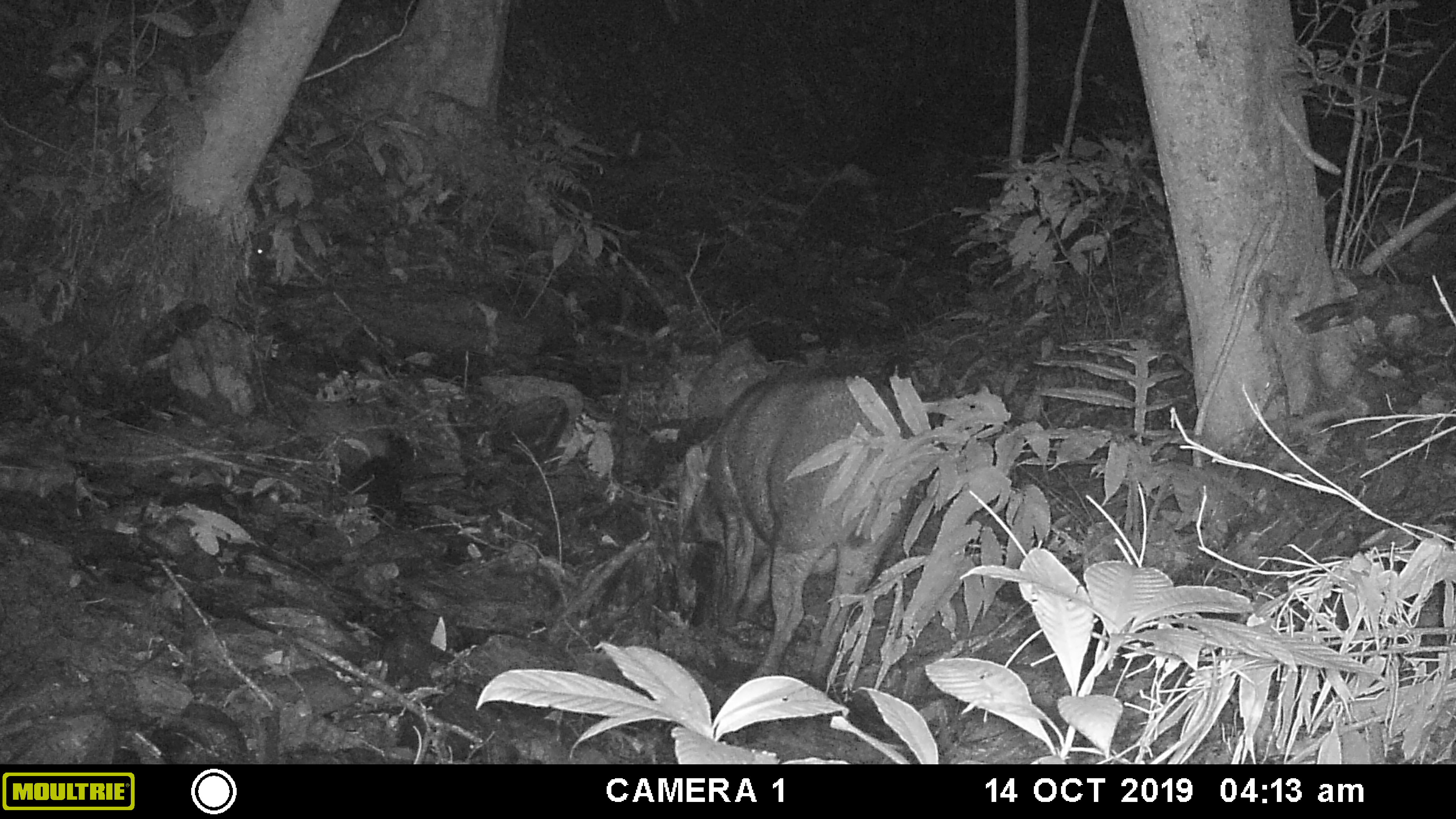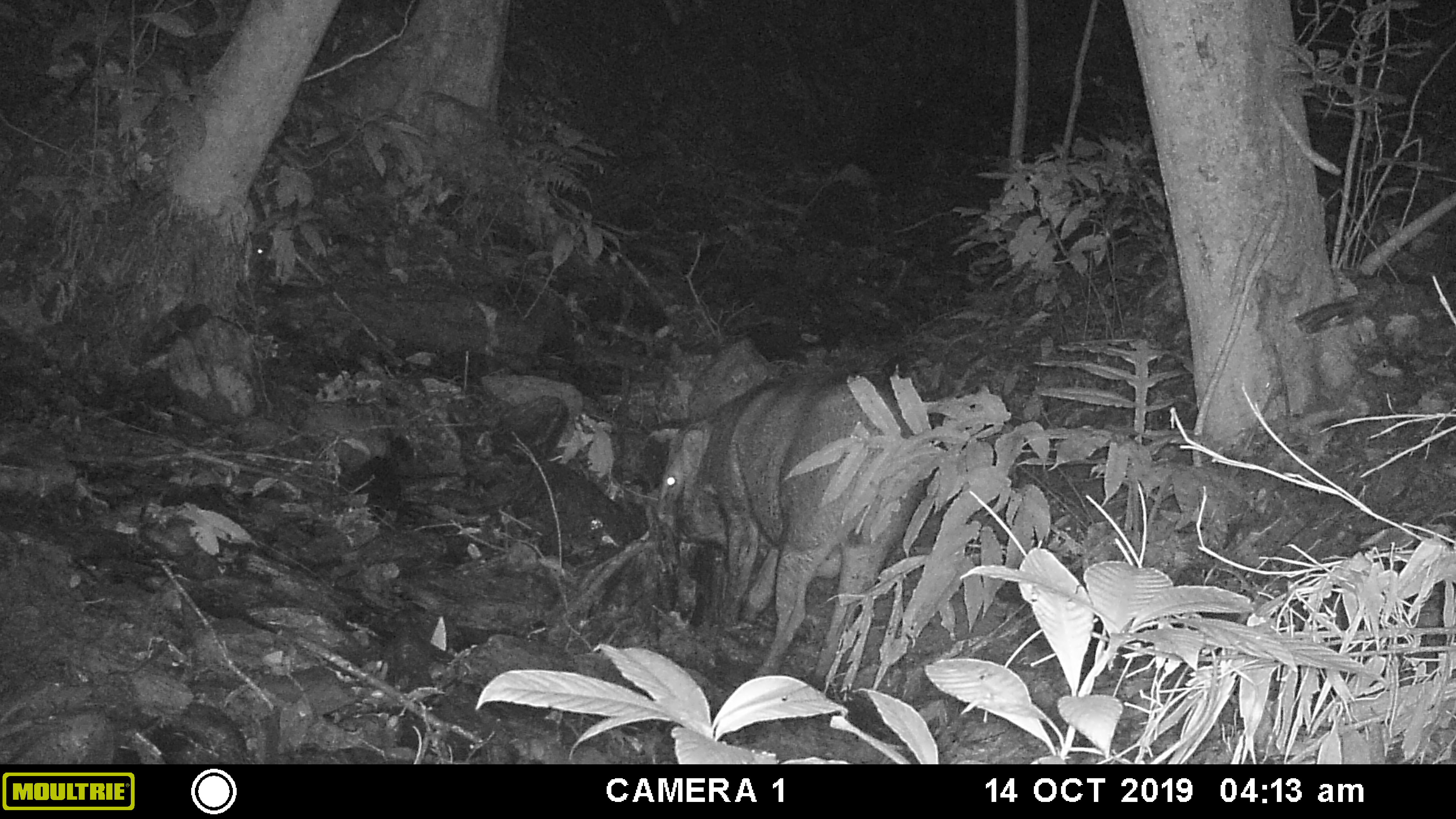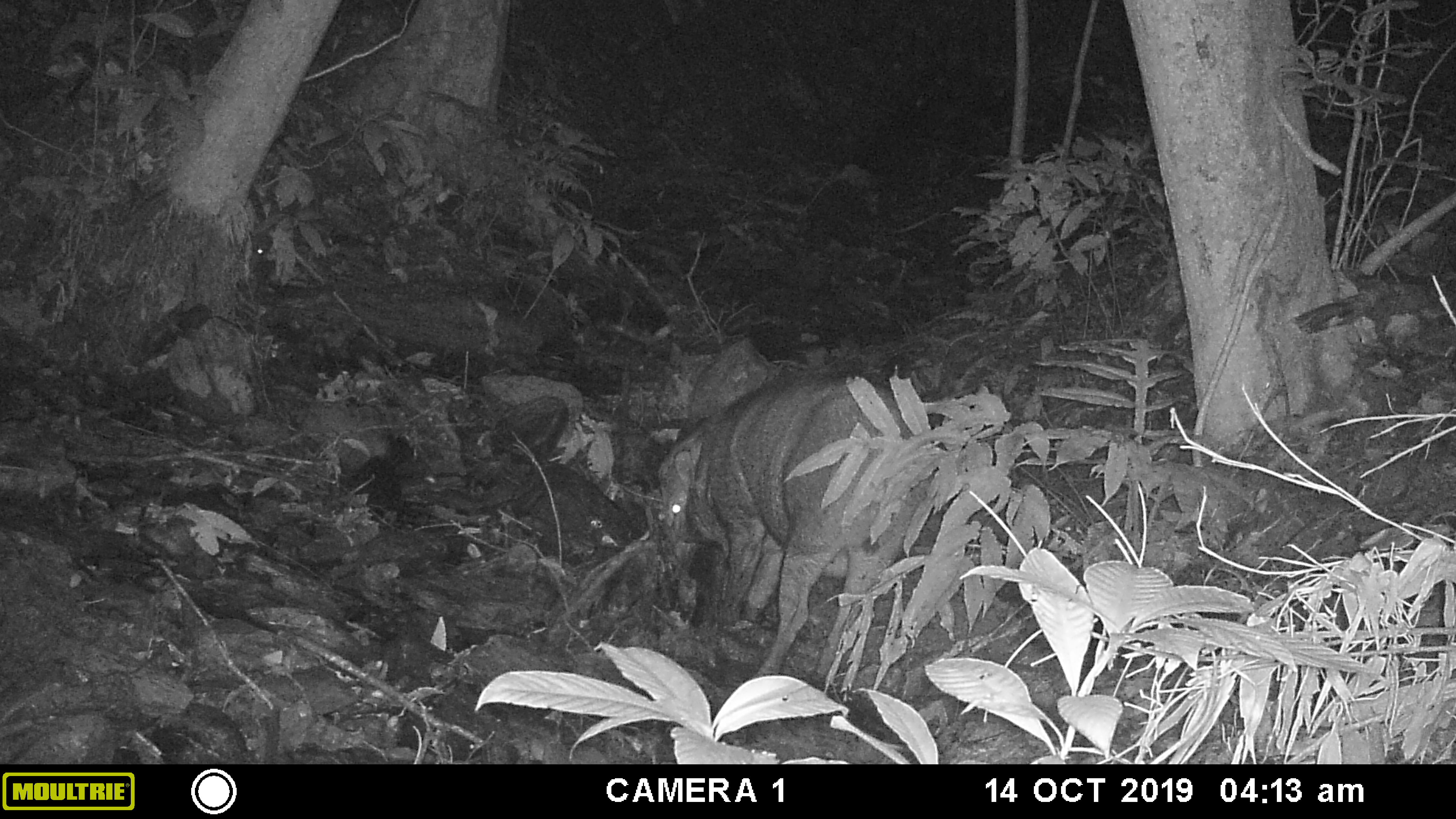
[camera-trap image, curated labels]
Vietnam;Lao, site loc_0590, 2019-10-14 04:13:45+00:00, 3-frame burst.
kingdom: Animalia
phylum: Chordata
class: Mammalia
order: Artiodactyla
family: Suidae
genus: Sus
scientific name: Sus scrofa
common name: eurasian wild pig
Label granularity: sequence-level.